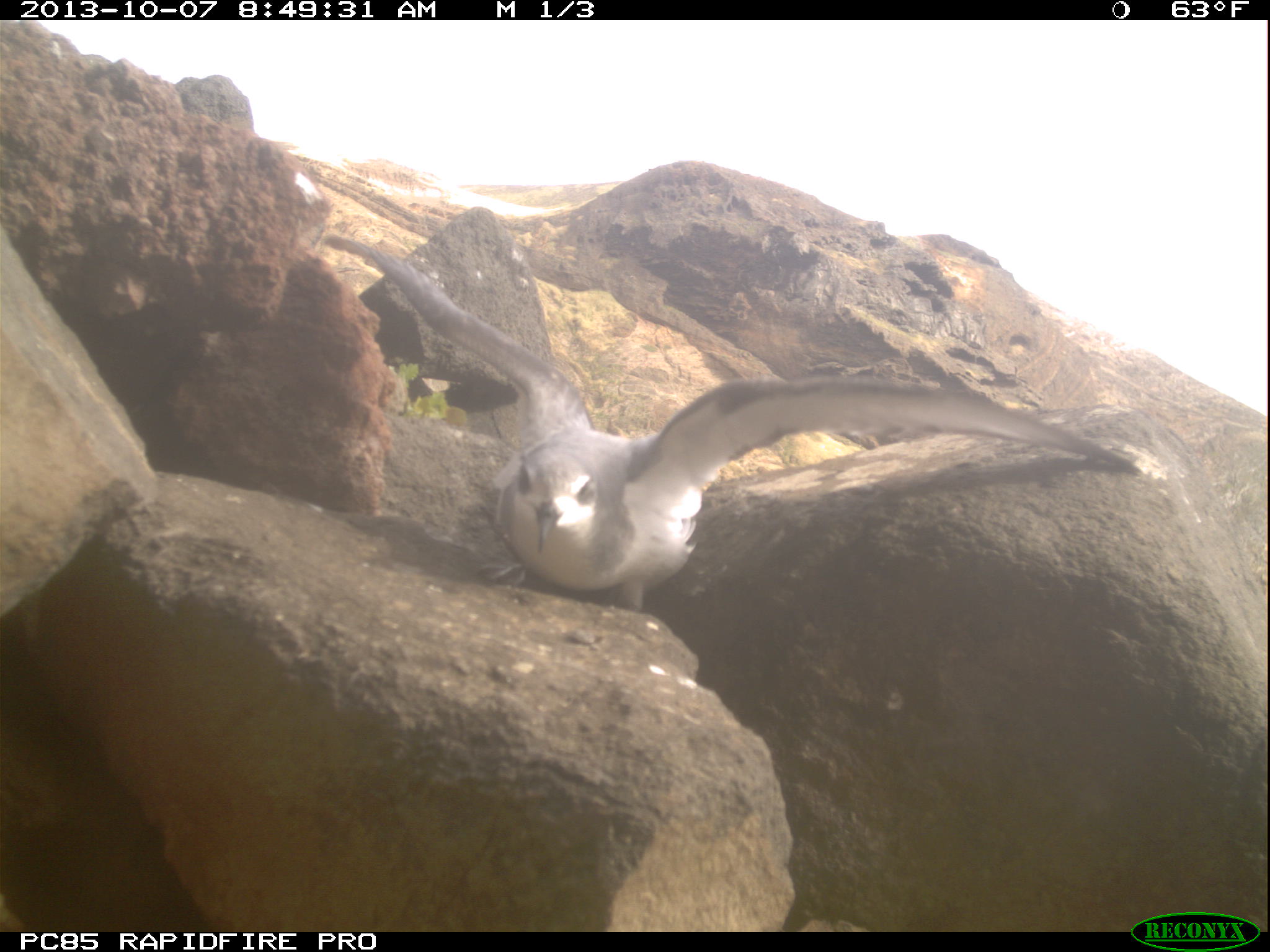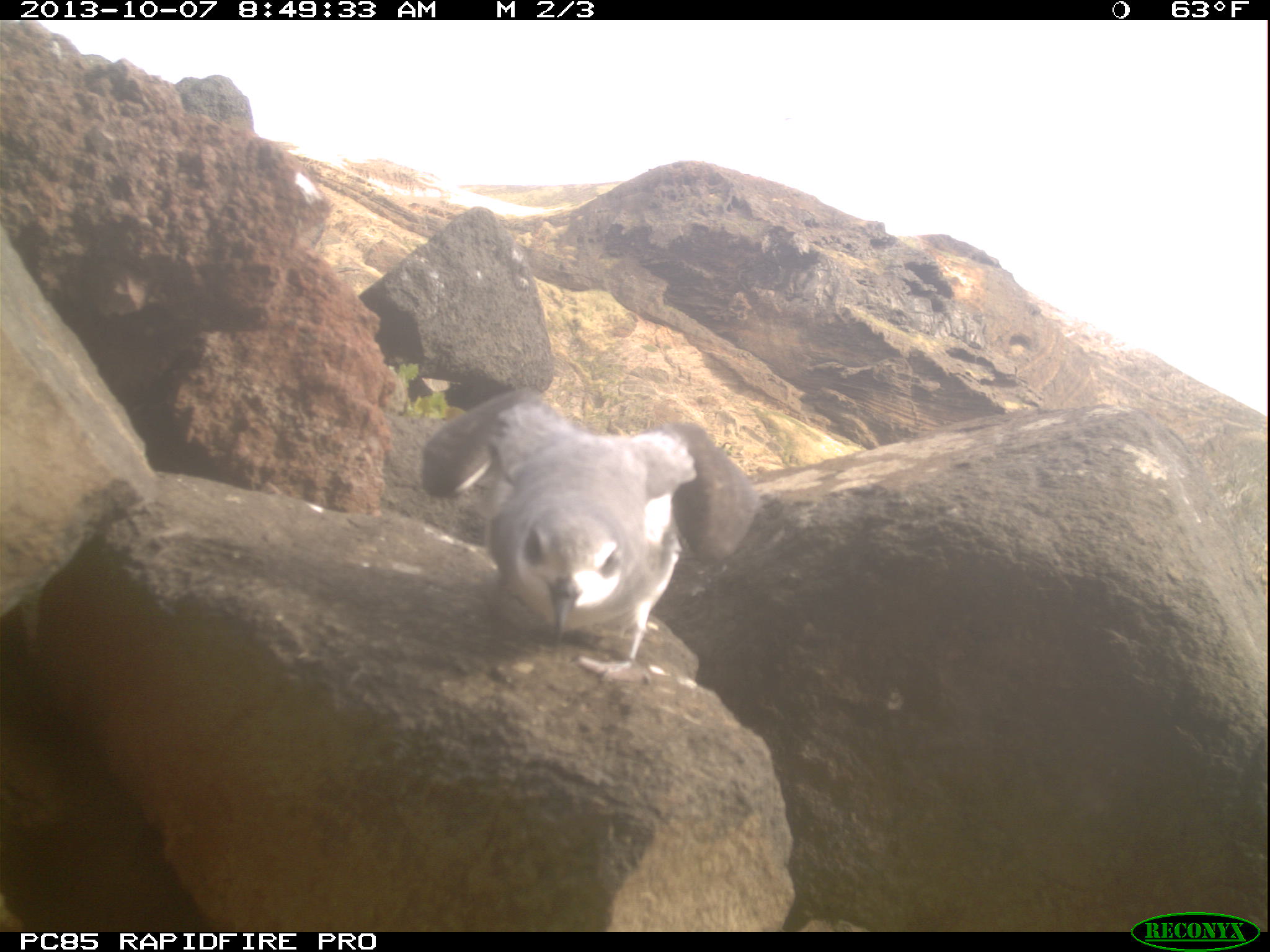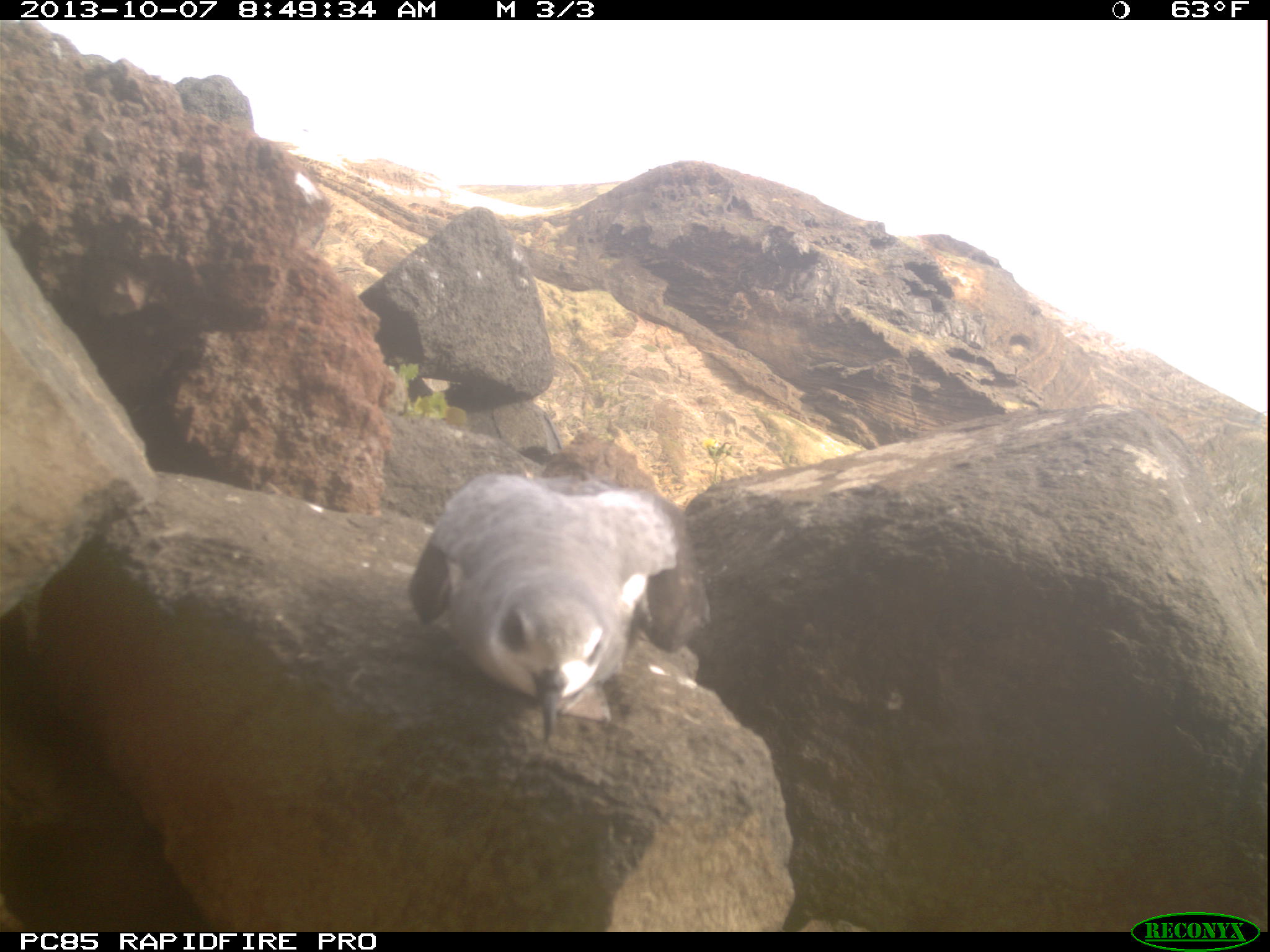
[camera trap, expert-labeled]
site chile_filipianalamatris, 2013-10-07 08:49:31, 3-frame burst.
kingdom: Animalia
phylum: Chordata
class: Aves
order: Procellariiformes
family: Procellariidae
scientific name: Procellariidae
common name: petrel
Petrel (Procellariidae).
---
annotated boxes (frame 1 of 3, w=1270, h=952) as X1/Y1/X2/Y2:
petrel: 307/223/1132/588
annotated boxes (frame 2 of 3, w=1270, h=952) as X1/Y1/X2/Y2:
petrel: 414/389/754/676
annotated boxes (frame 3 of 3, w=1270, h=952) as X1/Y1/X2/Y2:
petrel: 404/462/706/746